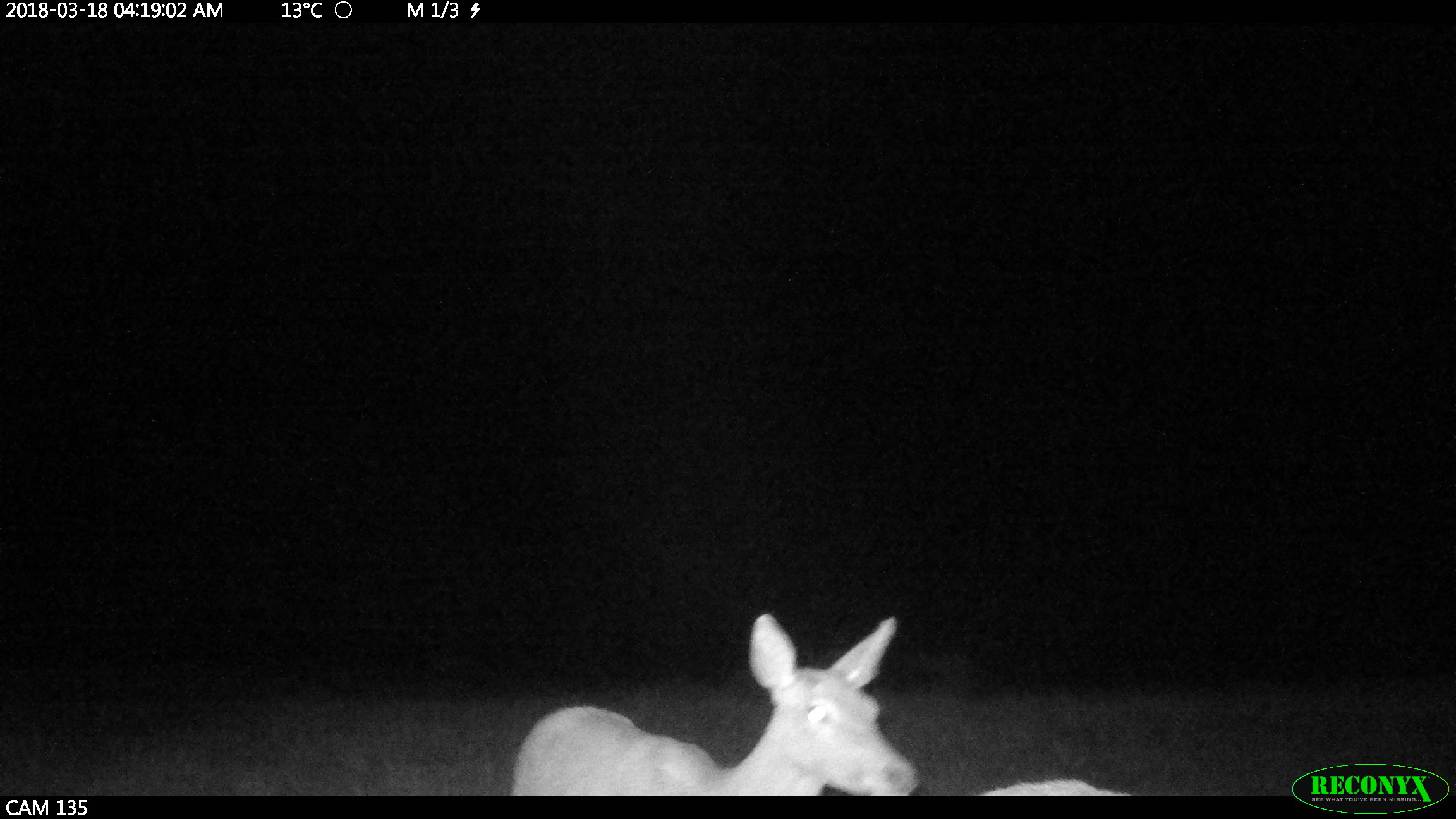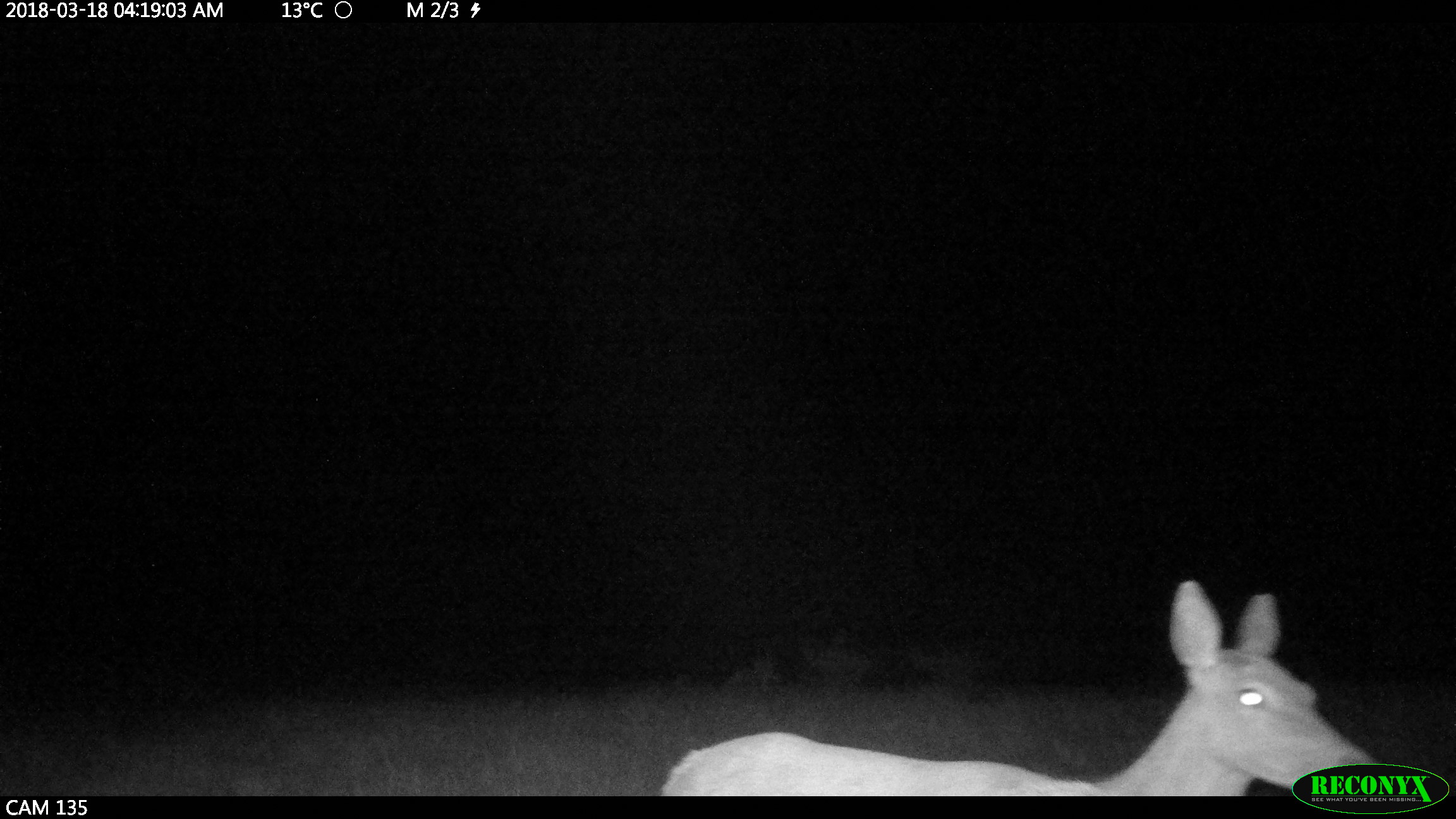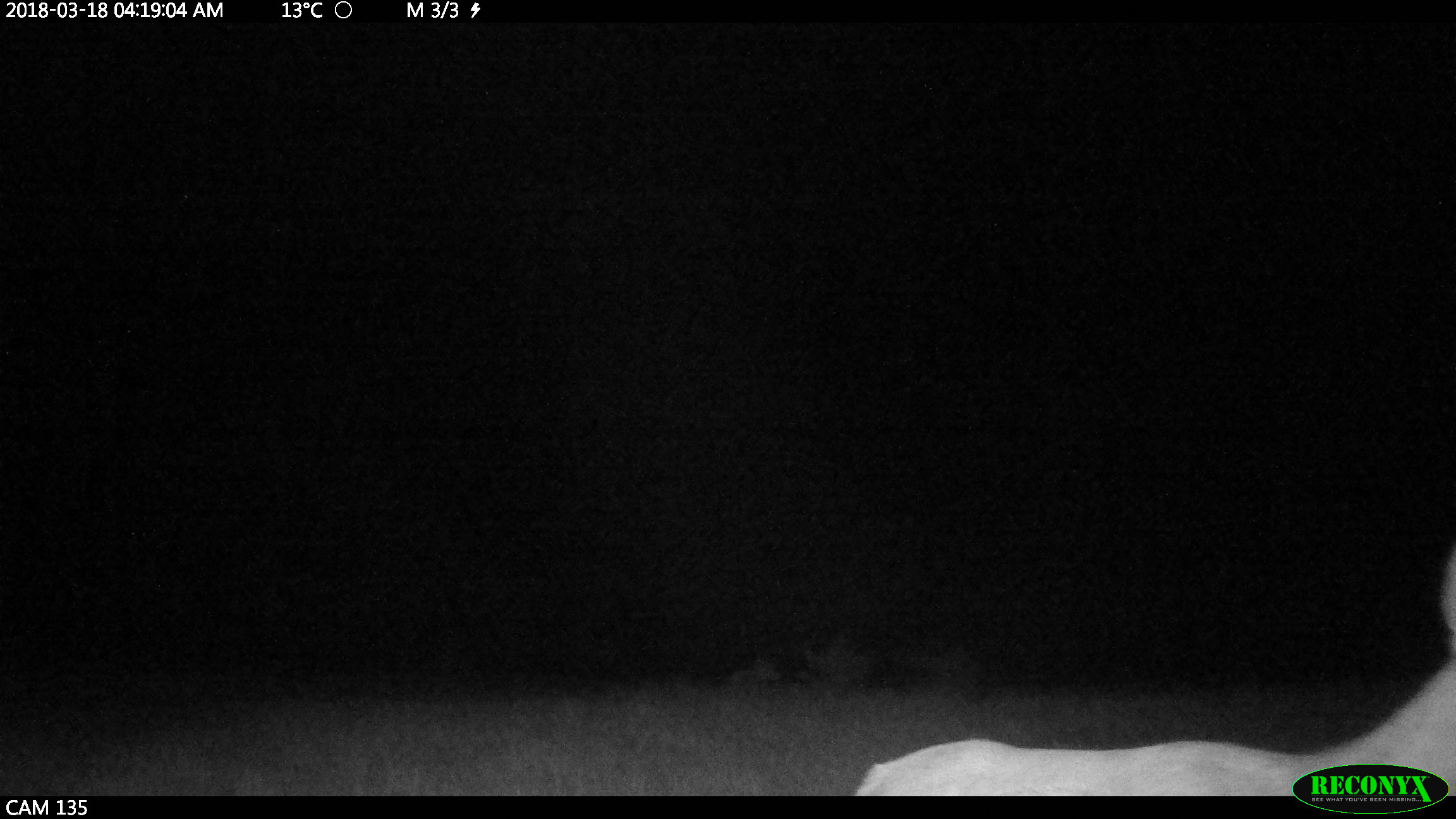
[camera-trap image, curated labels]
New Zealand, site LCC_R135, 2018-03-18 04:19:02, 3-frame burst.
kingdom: Animalia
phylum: Chordata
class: Mammalia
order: Artiodactyla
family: Cervidae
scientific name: Cervidae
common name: deer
Deer (Cervidae).